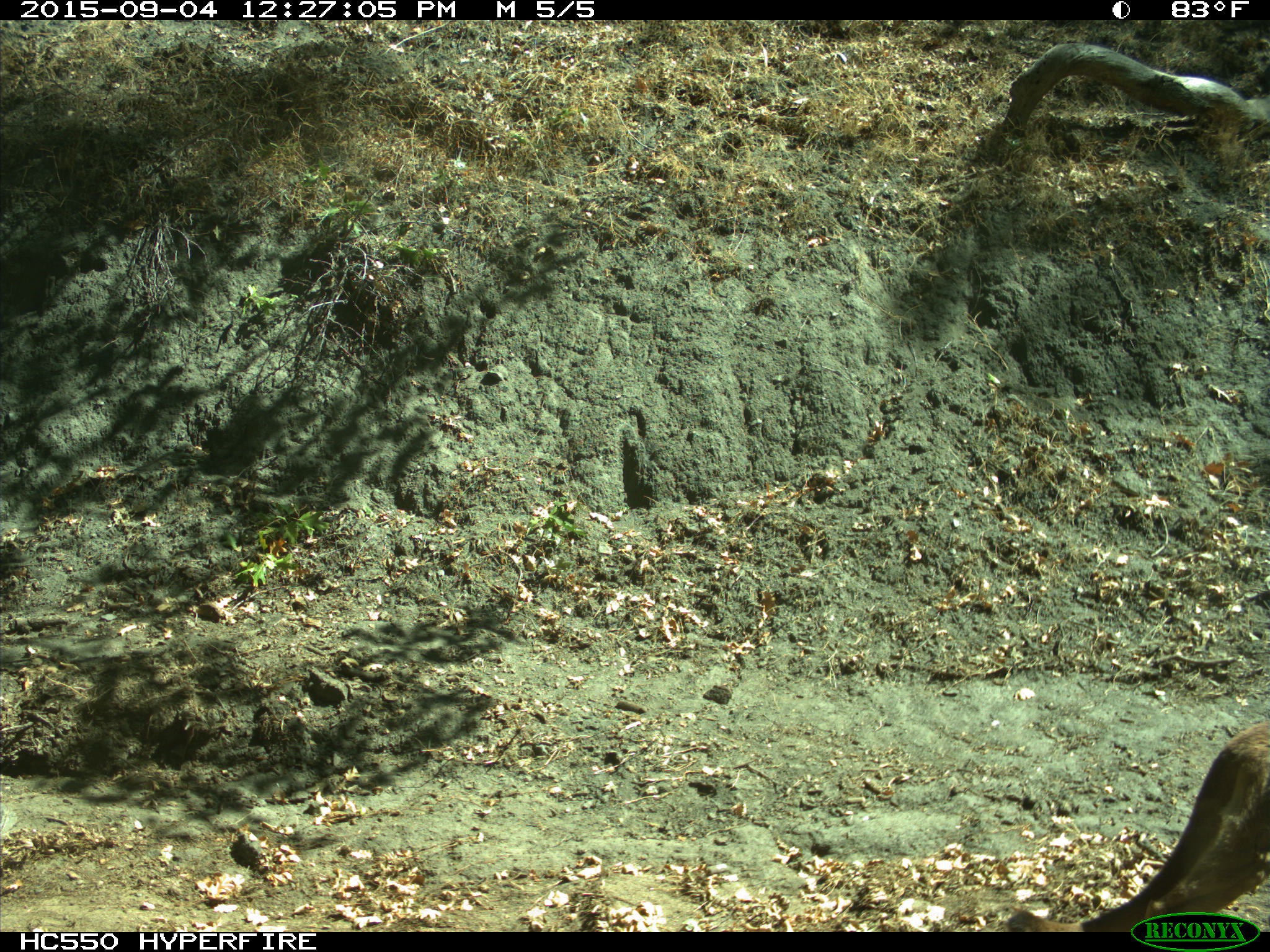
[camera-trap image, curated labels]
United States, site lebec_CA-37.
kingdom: Animalia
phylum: Chordata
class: Mammalia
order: Carnivora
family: Felidae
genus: Puma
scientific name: Puma concolor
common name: mountain lion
Puma concolor (mountain lion).